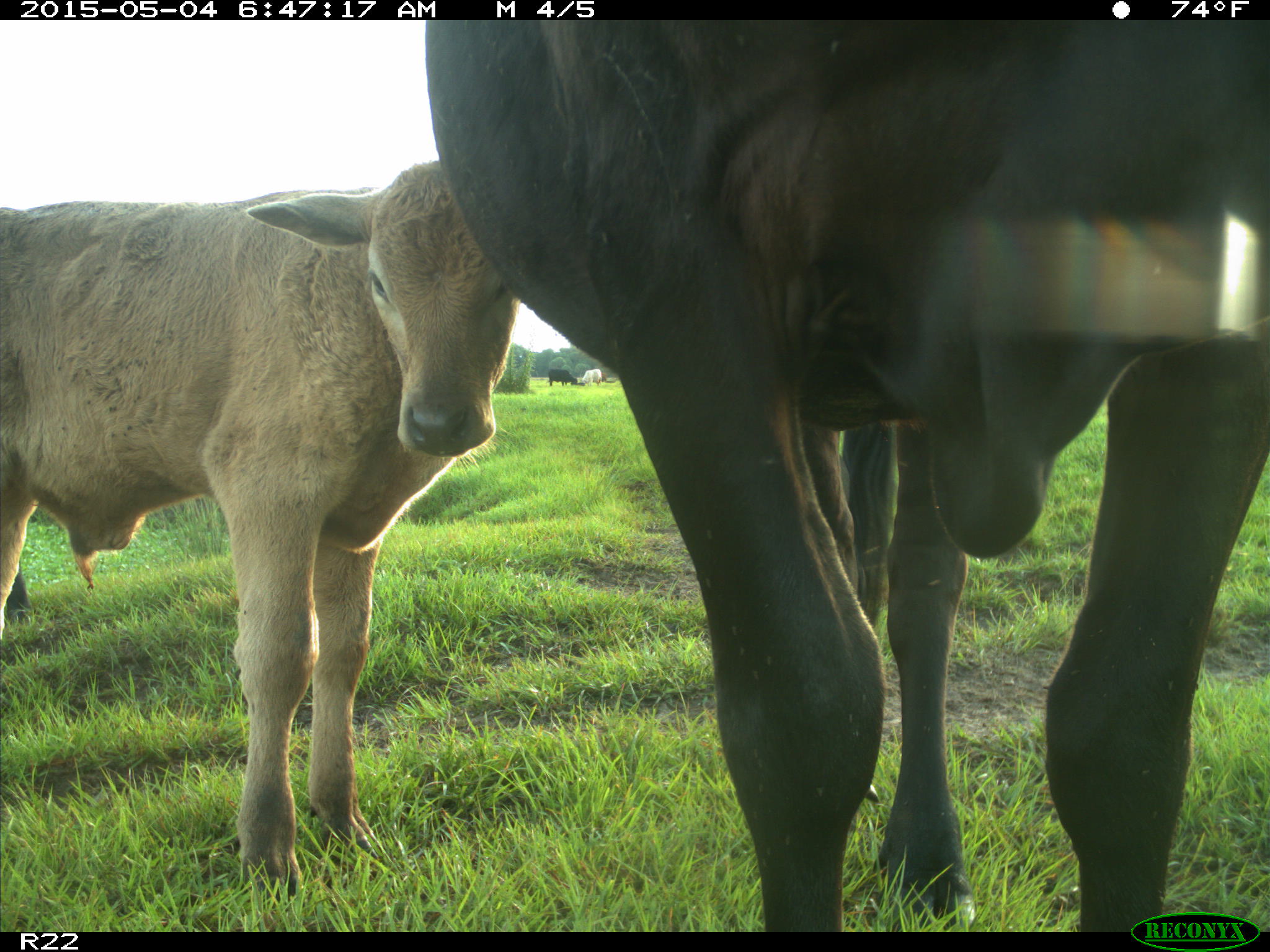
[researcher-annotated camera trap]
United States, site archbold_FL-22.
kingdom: Animalia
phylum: Chordata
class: Mammalia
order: Artiodactyla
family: Bovidae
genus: Bos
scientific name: Bos taurus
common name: domestic cow